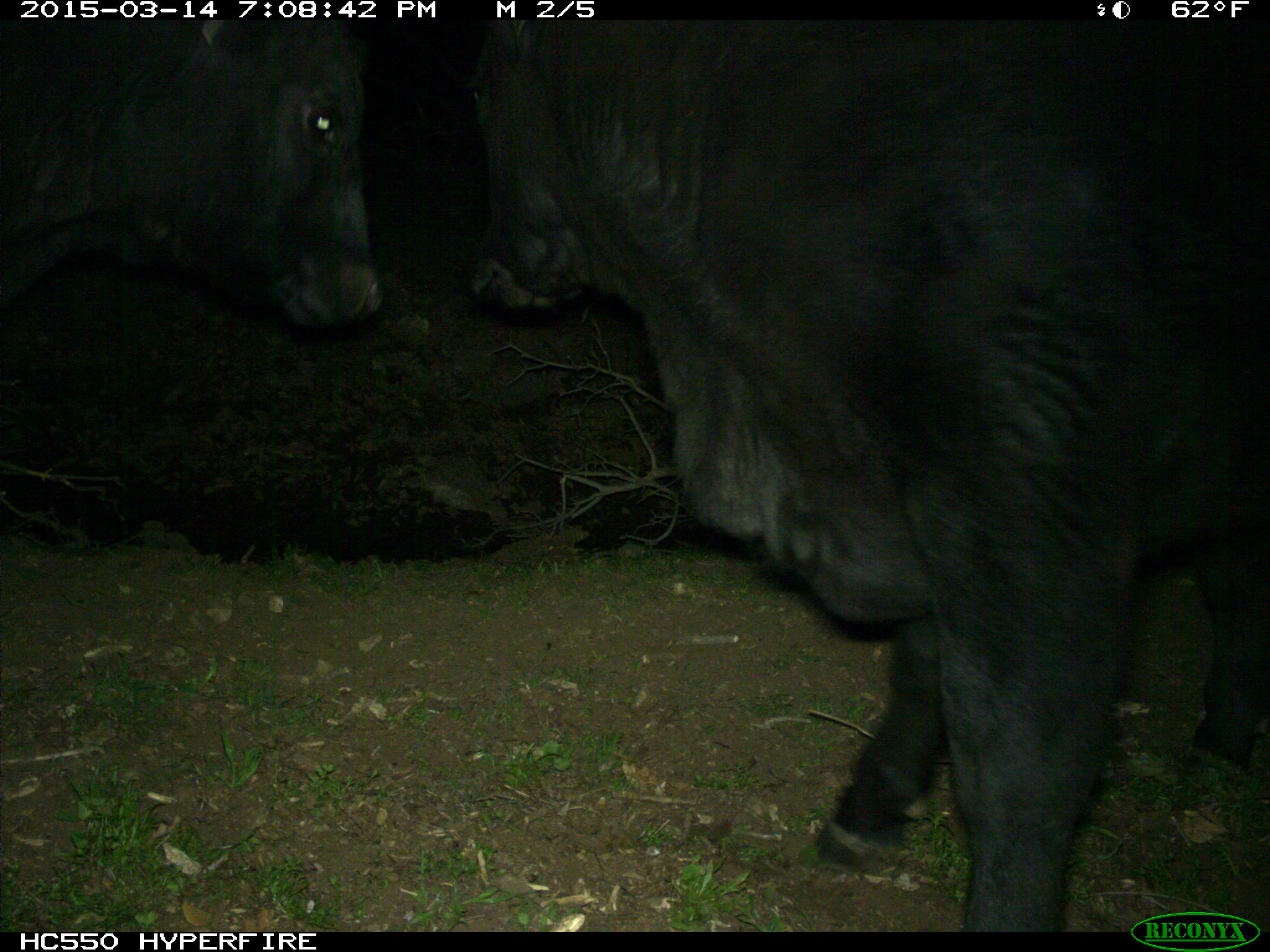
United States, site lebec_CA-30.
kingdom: Animalia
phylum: Chordata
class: Mammalia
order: Artiodactyla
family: Bovidae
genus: Bos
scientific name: Bos taurus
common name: domestic cow